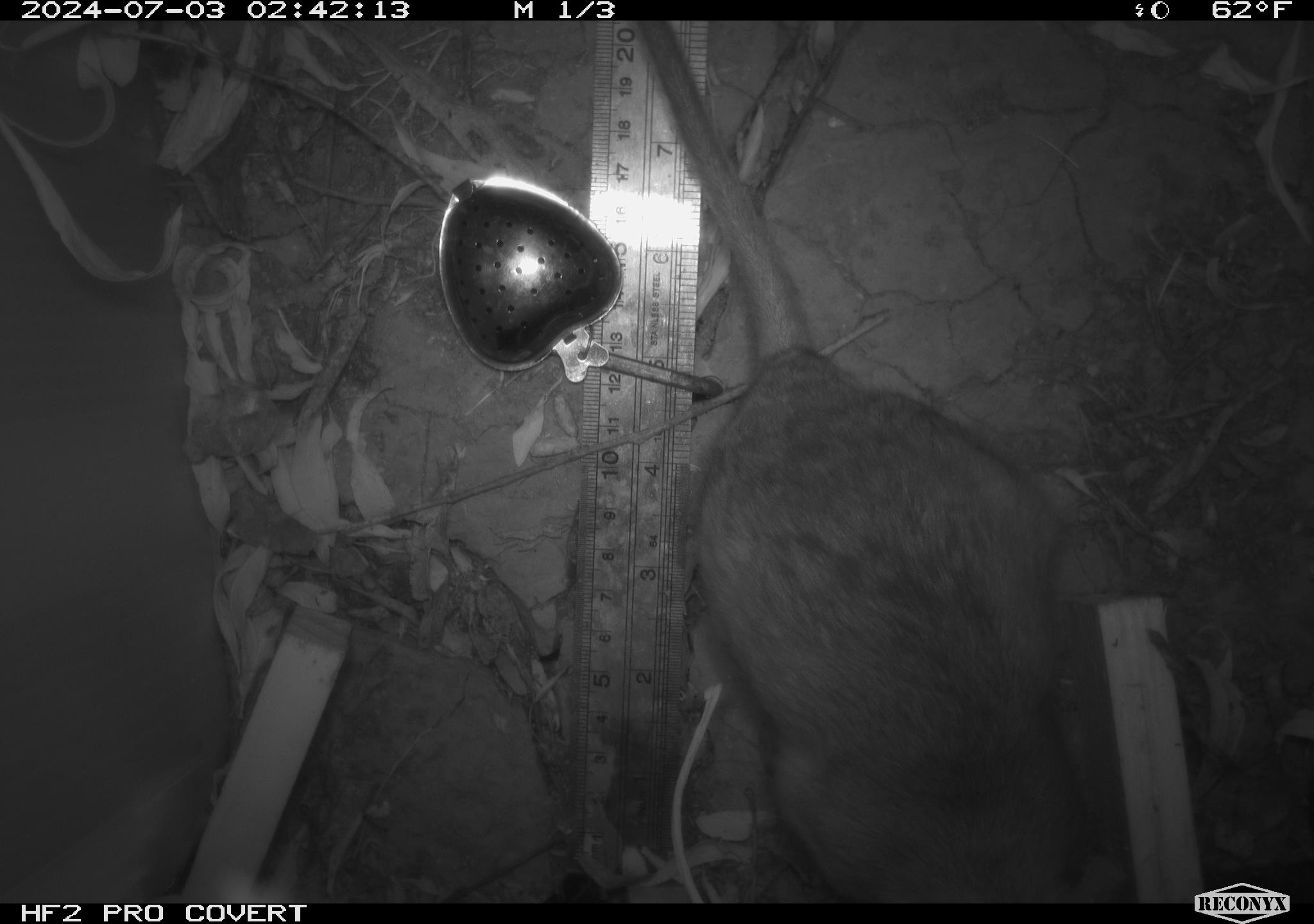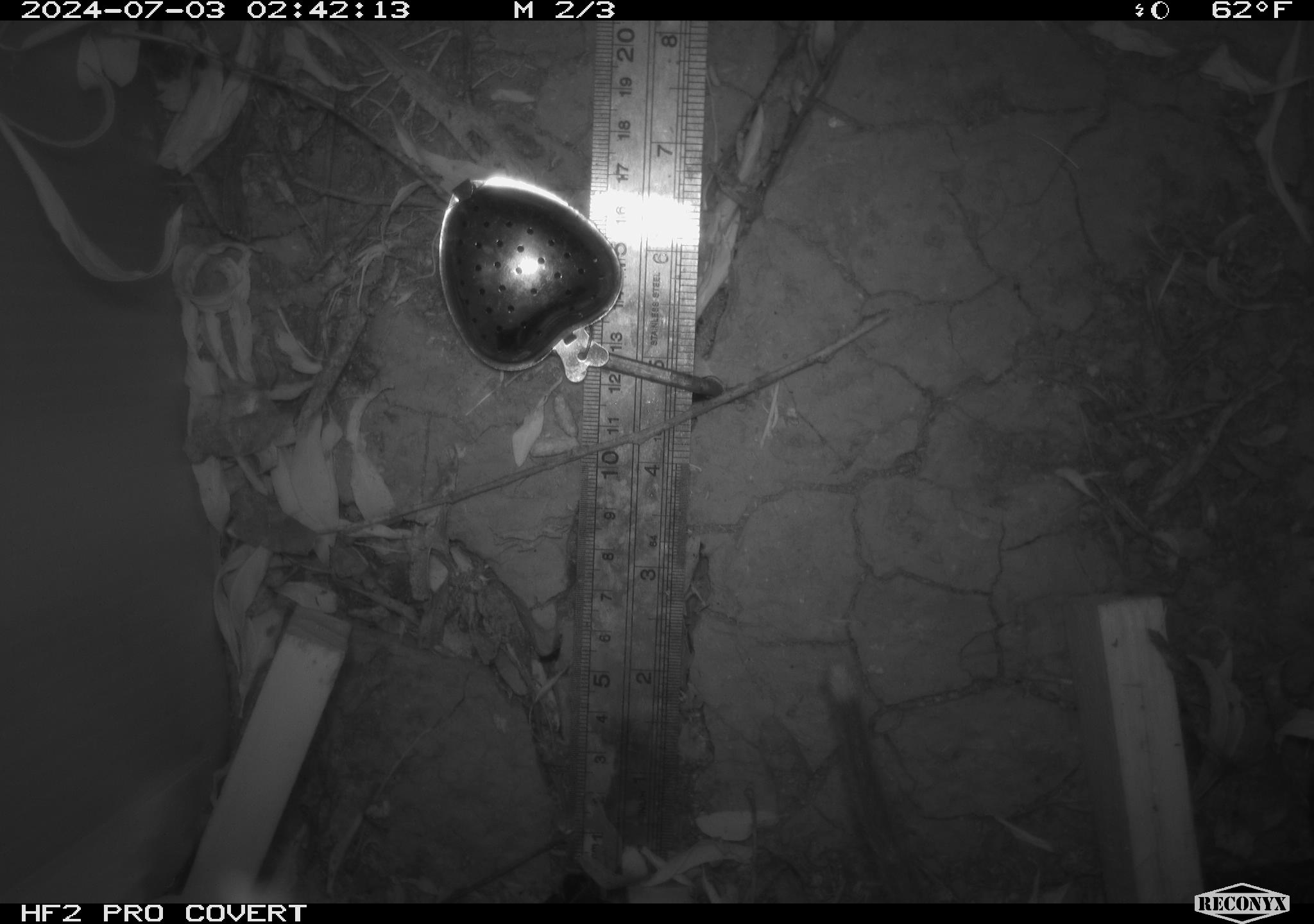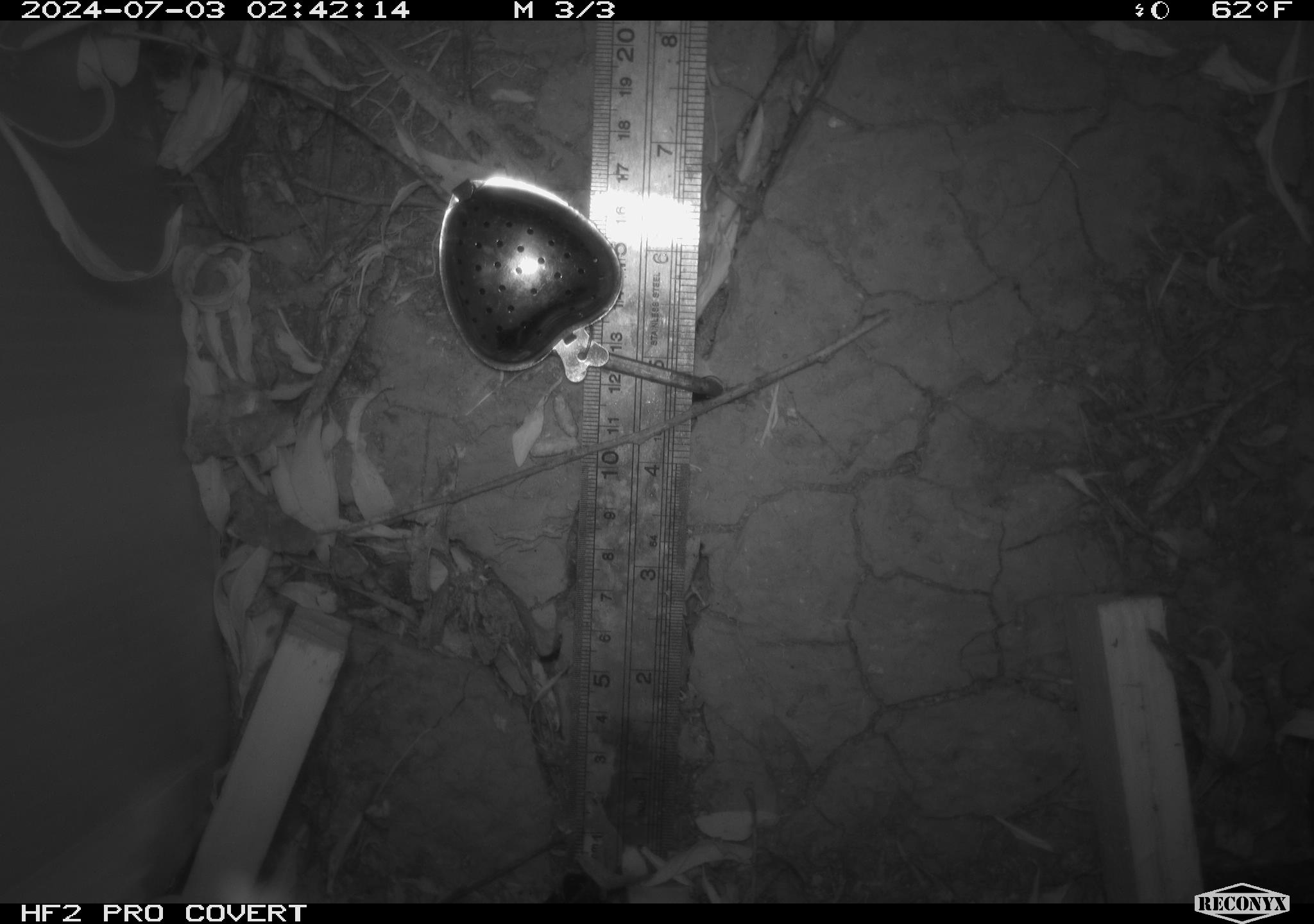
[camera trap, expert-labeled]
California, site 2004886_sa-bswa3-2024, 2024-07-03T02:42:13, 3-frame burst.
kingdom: Animalia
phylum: Chordata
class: Mammalia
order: Rodentia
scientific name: Rodentia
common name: woodrat or rat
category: woodrat or rat species